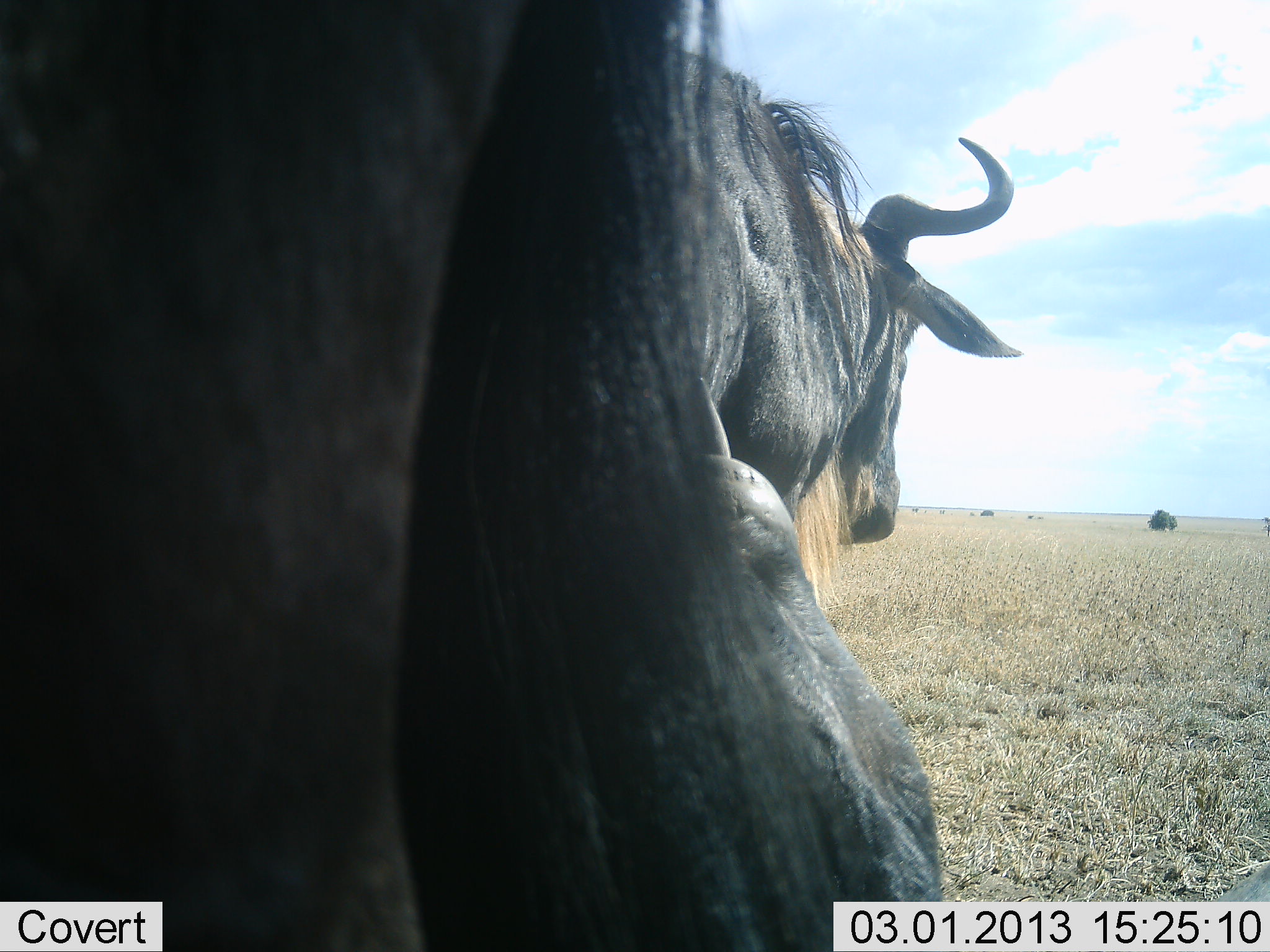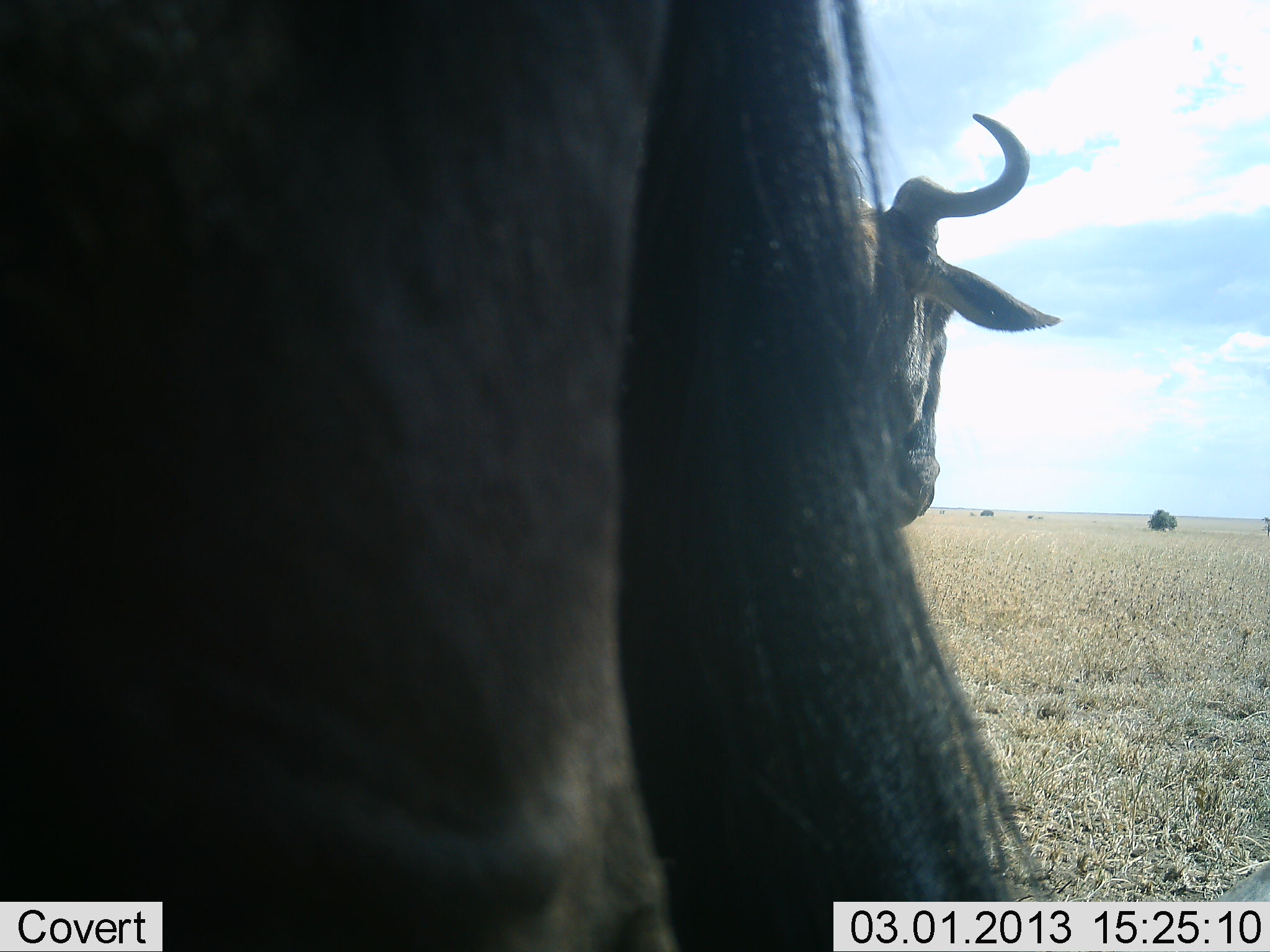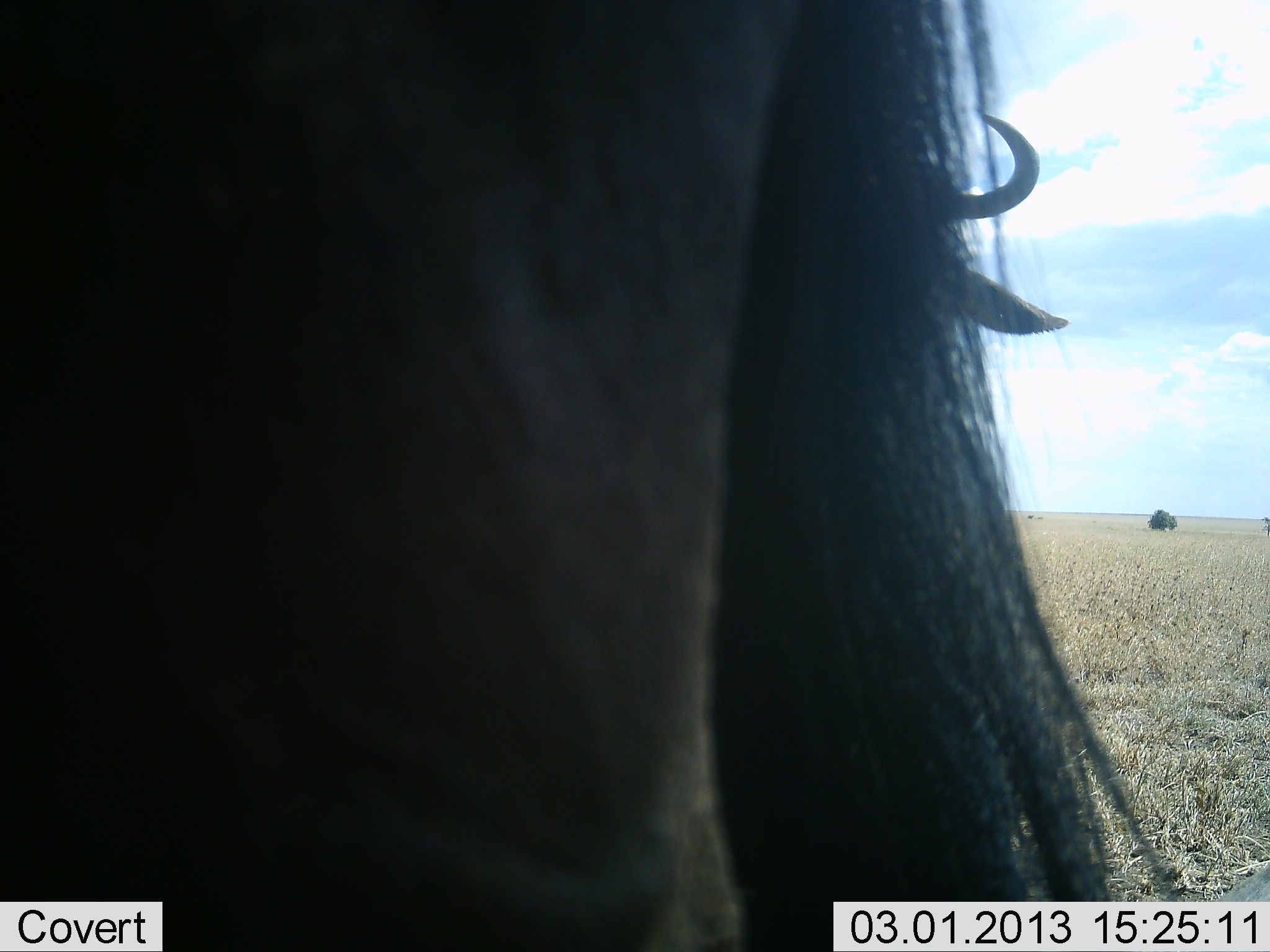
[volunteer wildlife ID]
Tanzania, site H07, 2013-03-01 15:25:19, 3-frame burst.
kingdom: Animalia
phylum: Chordata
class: Mammalia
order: Artiodactyla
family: Bovidae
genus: Connochaetes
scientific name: Connochaetes taurinus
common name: blue wildebeest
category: wildebeest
Wildebeest (blue wildebeest) (Connochaetes taurinus), count 2. Behavior (volunteer vote fractions): standing 87%, resting 33%, moving 20%, interacting 0%. Young present (vote fraction): 0%. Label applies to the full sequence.